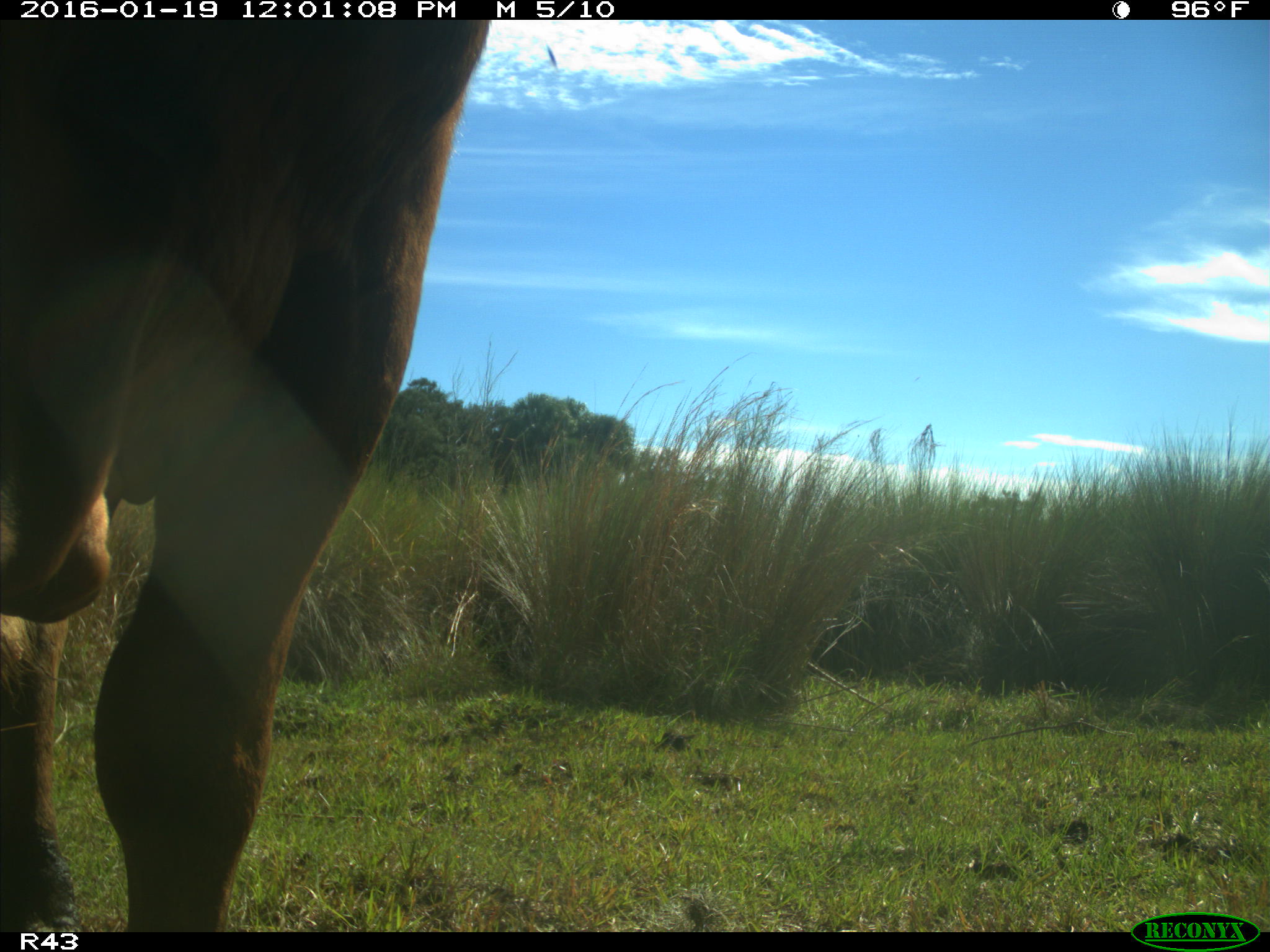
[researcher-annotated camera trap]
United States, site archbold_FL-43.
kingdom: Animalia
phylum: Chordata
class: Mammalia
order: Artiodactyla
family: Bovidae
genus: Bos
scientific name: Bos taurus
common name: domestic cow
Bos taurus (domestic cow).